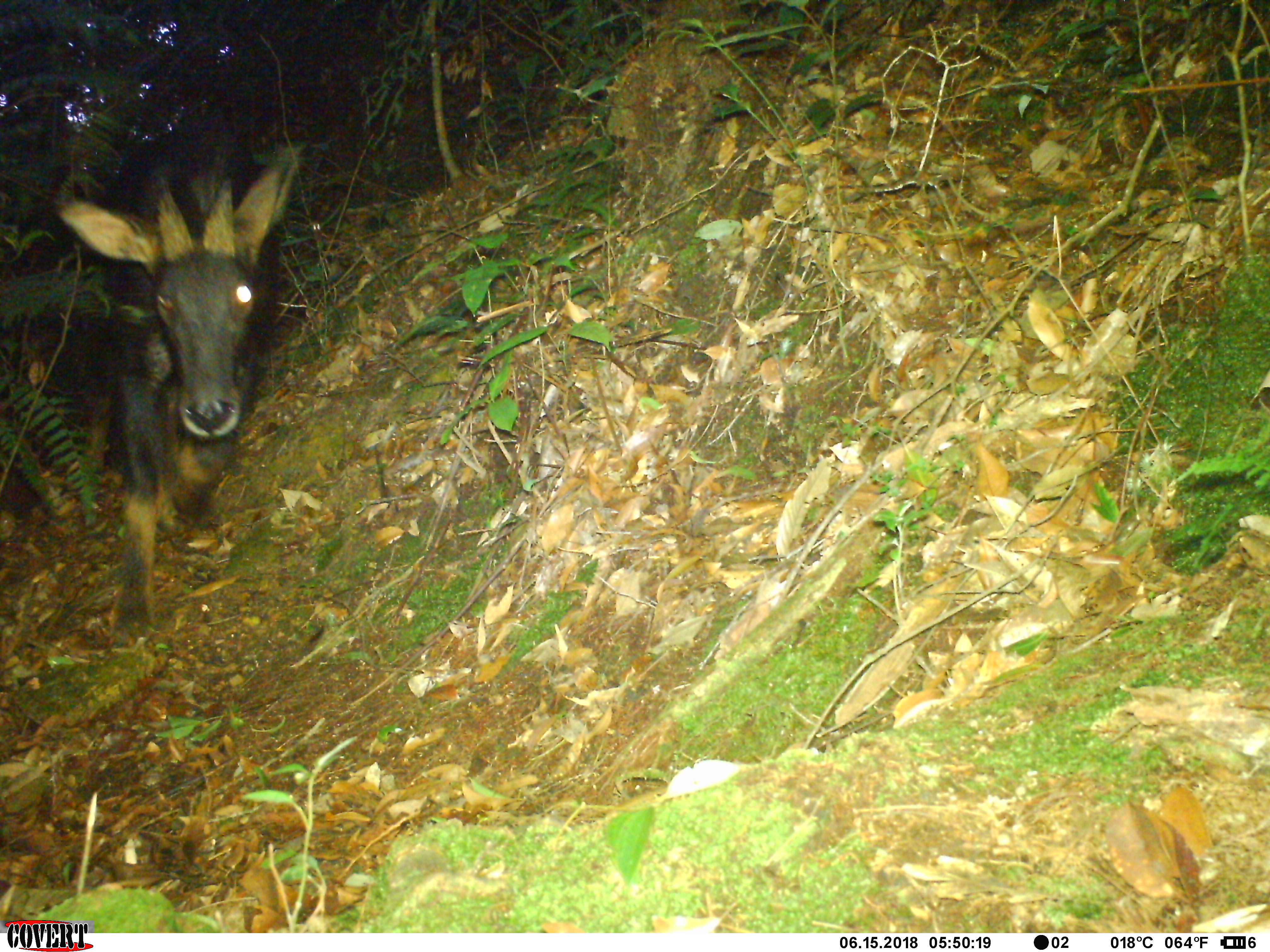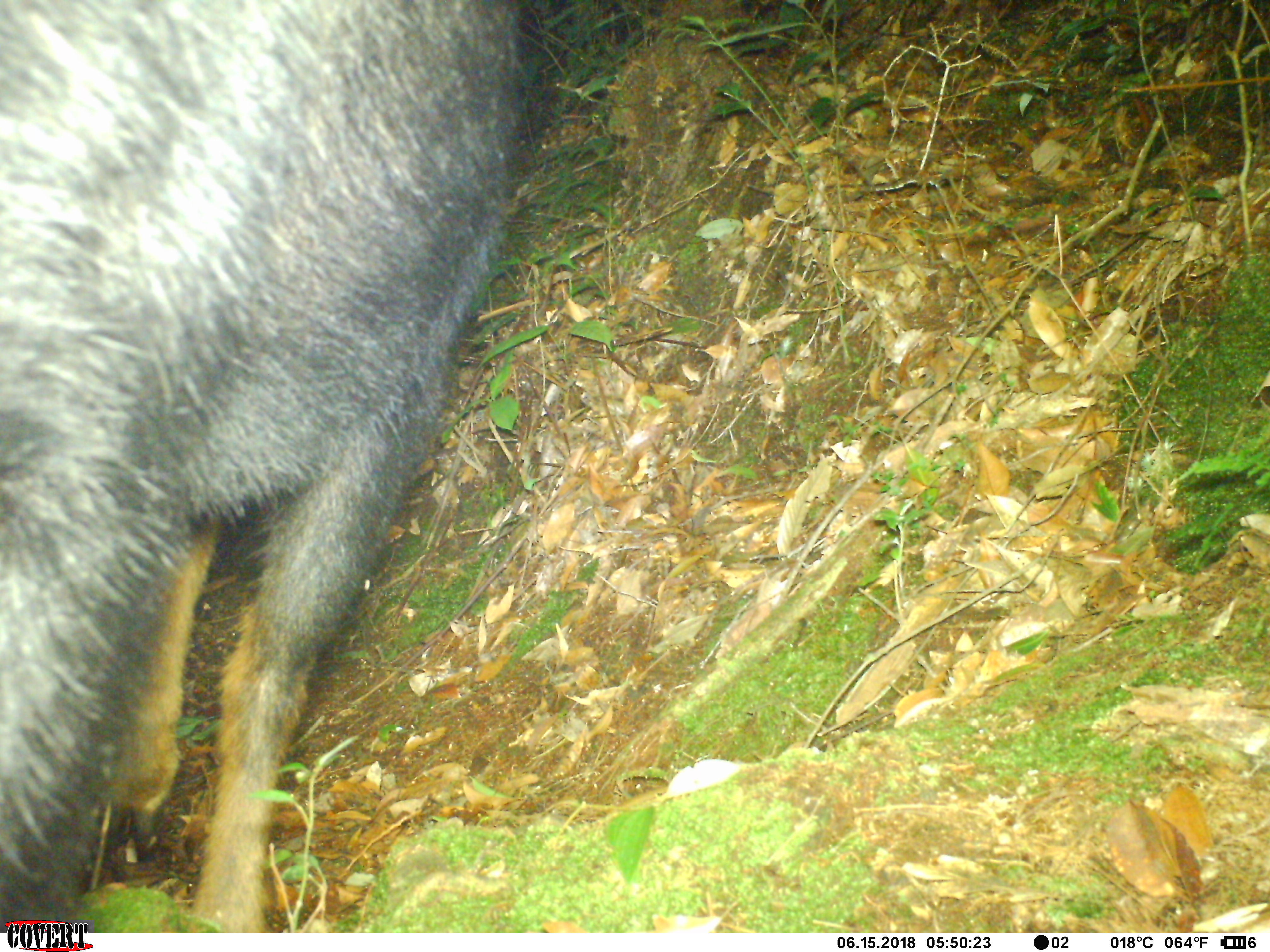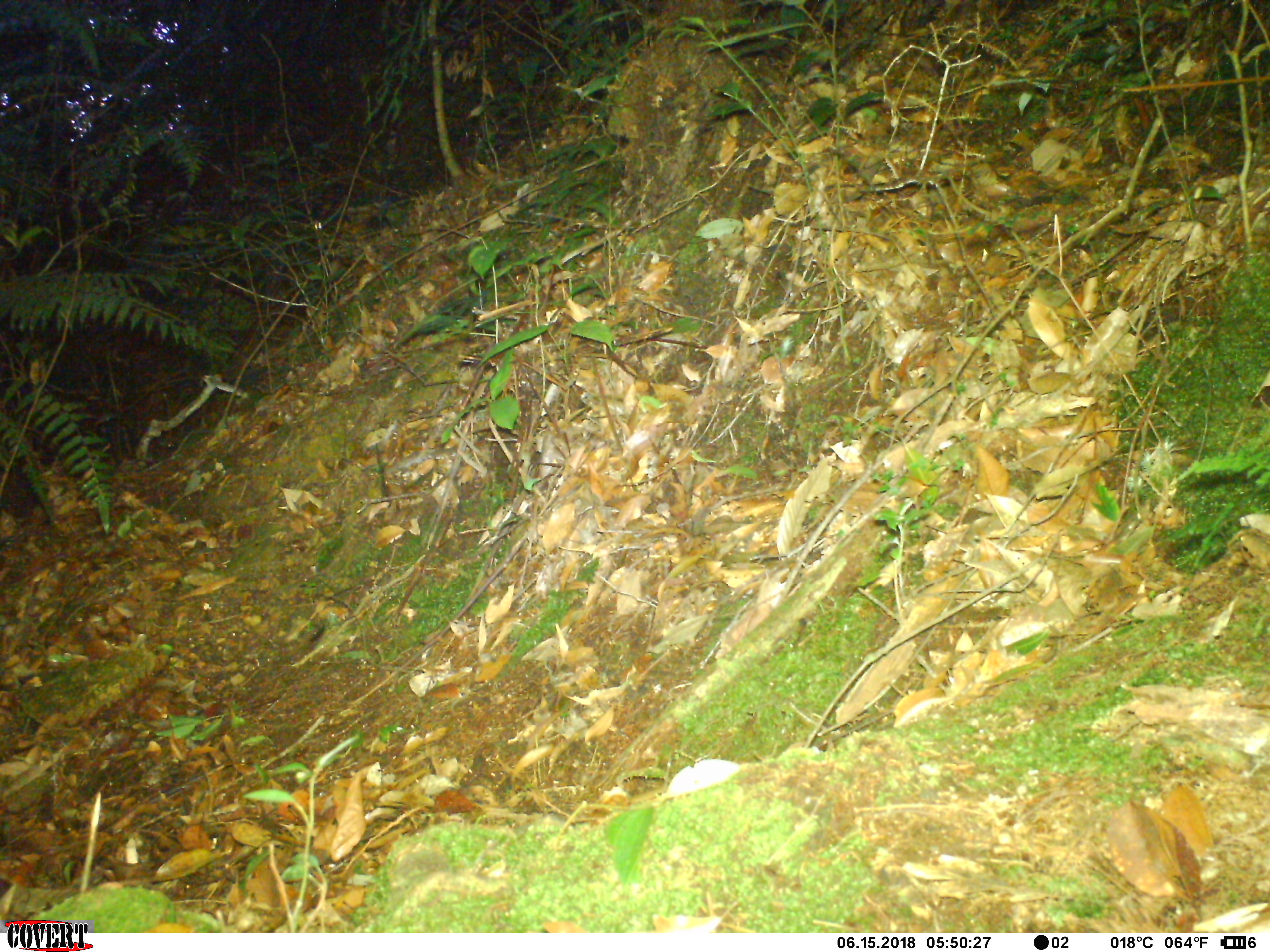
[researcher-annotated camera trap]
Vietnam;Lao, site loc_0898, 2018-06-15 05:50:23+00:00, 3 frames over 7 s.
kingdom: Animalia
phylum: Chordata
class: Mammalia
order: Artiodactyla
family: Bovidae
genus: Capricornis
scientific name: Capricornis sumatraensis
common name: chinese serow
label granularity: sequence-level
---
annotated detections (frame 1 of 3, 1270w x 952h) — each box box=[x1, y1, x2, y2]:
chinese serow: box=[56, 104, 309, 653]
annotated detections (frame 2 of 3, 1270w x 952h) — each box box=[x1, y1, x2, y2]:
chinese serow: box=[0, 0, 528, 932]